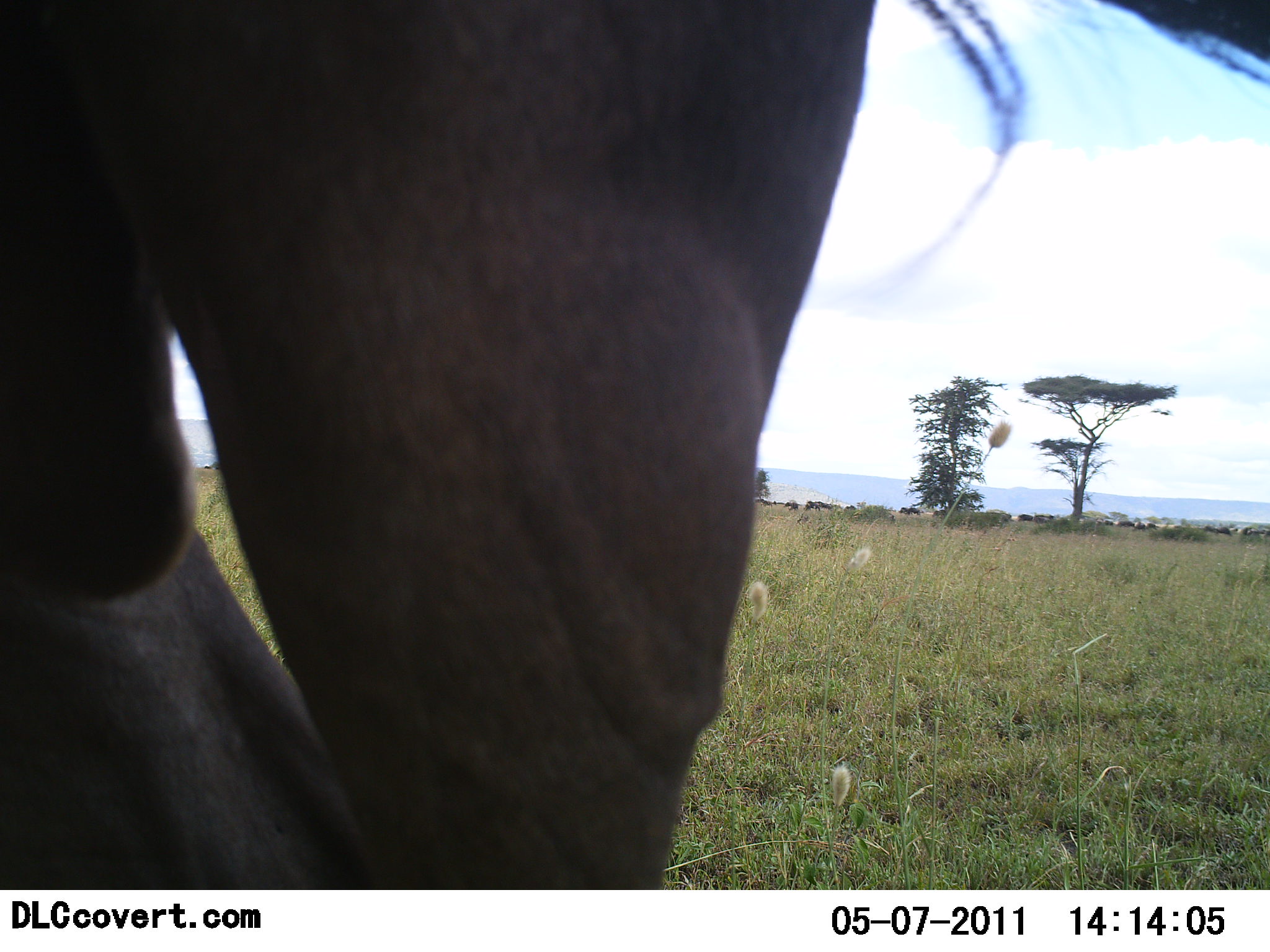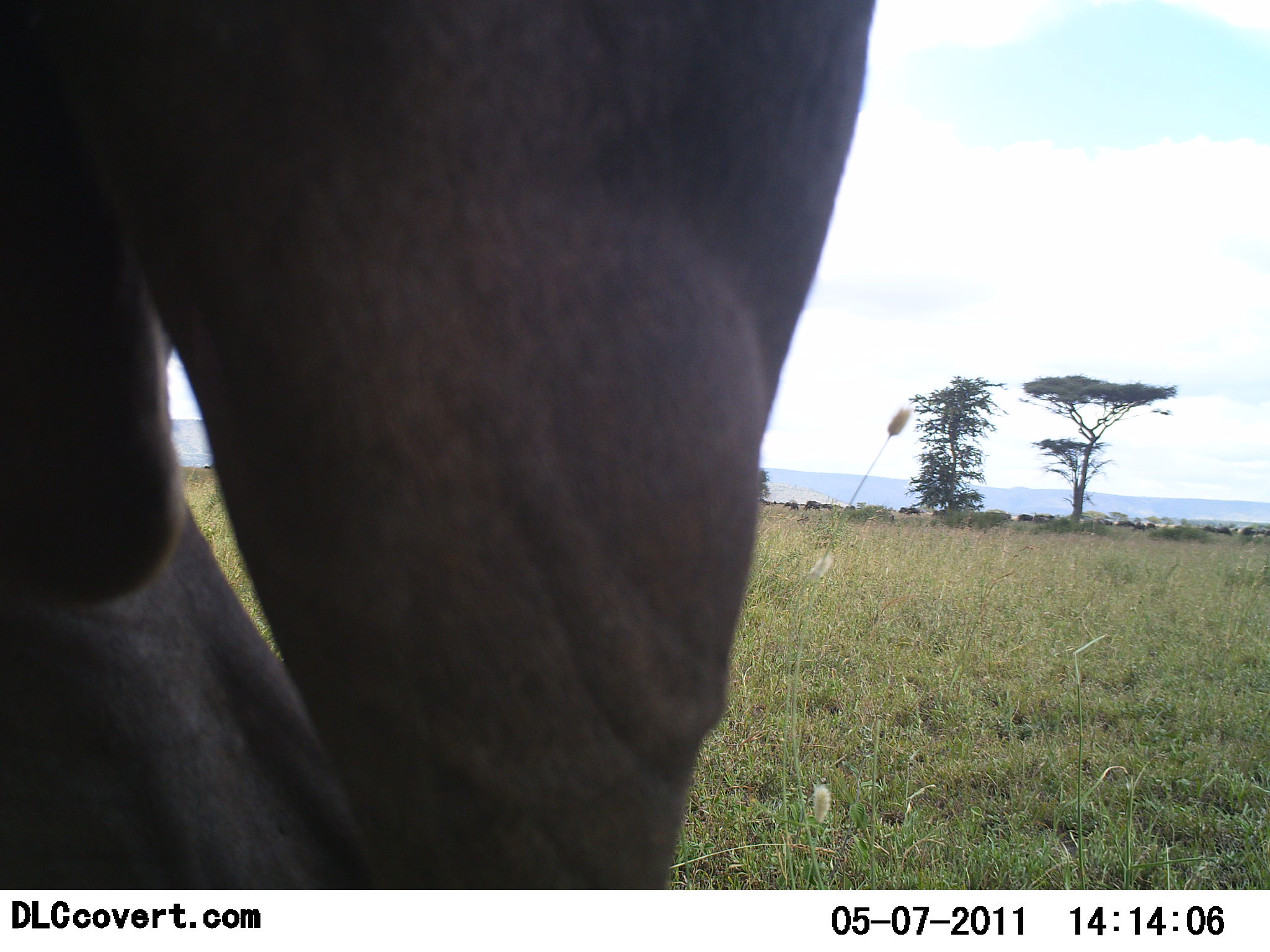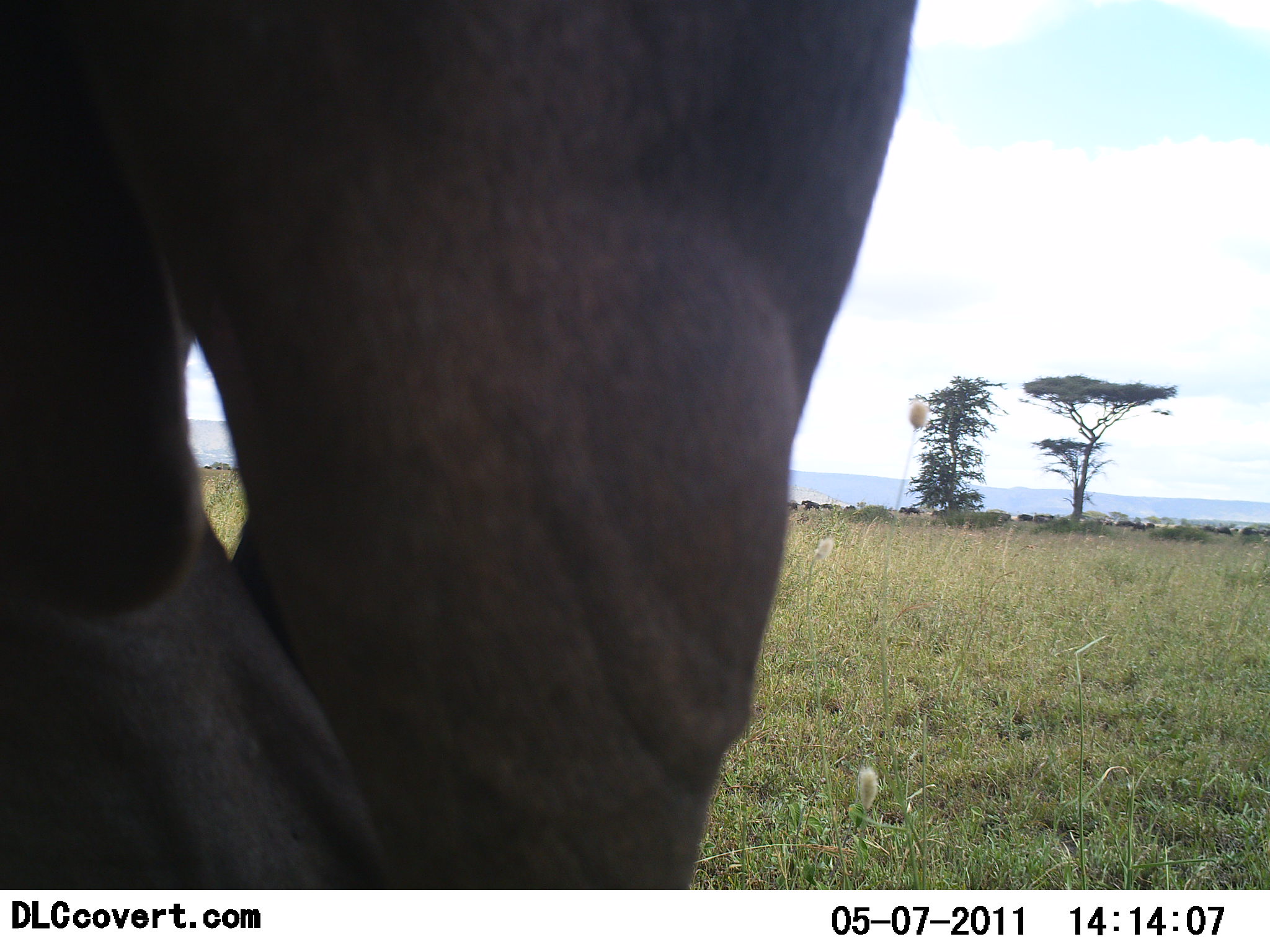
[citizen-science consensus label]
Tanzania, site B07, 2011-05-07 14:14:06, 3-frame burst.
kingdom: Animalia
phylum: Chordata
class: Mammalia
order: Artiodactyla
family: Bovidae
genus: Connochaetes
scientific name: Connochaetes taurinus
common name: blue wildebeest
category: wildebeest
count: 1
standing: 100%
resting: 0%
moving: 0%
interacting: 0%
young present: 0%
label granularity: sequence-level